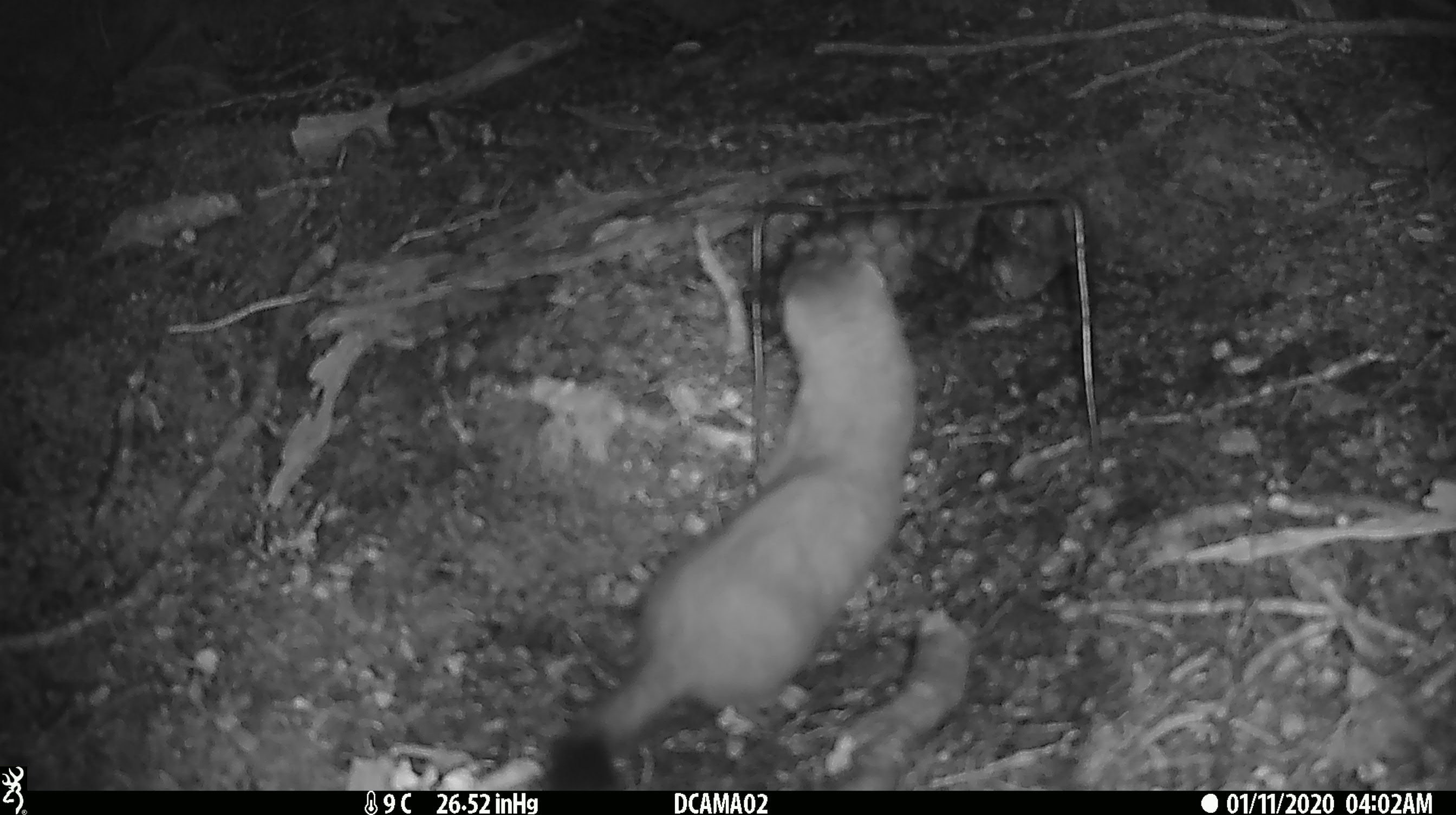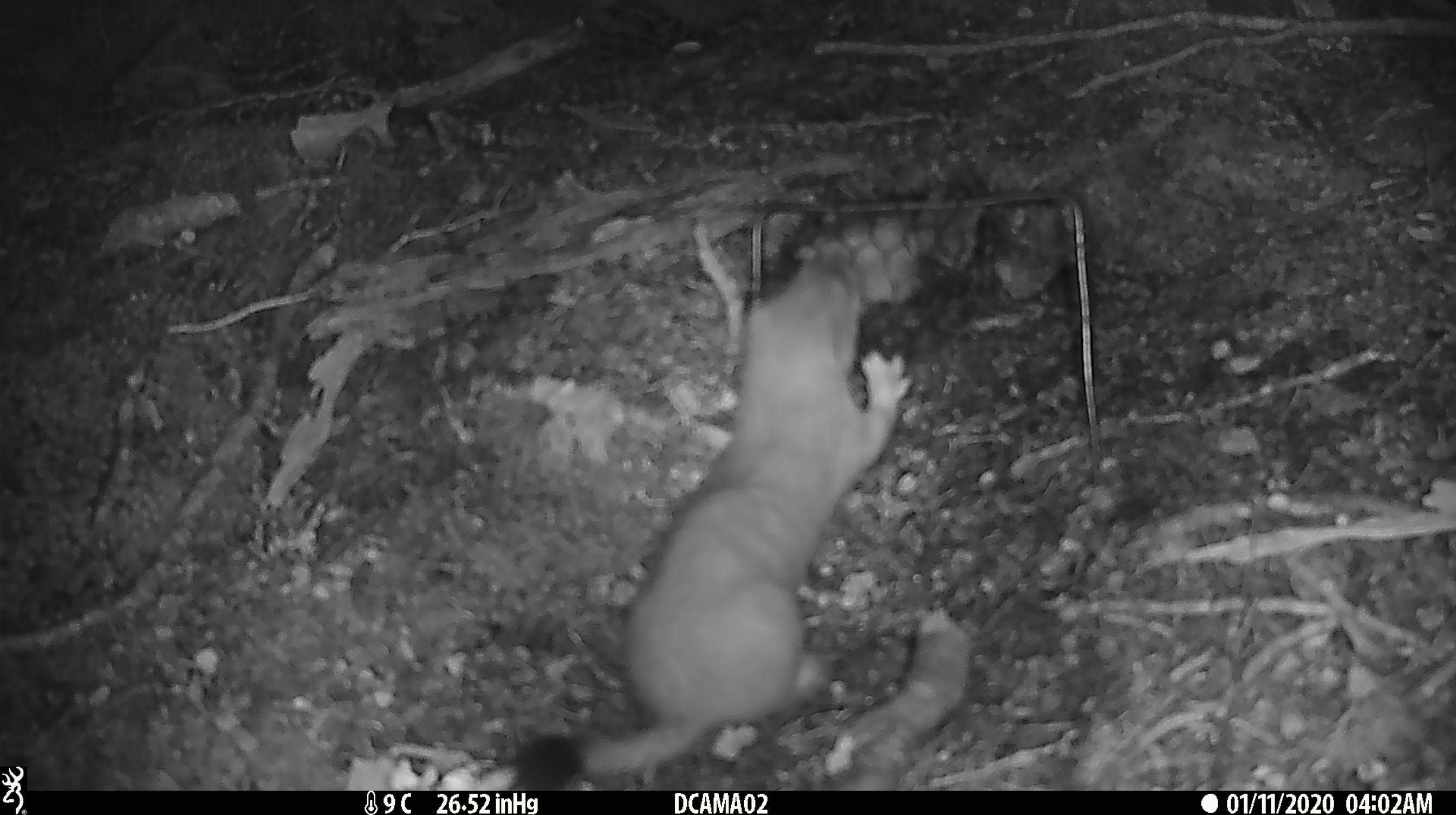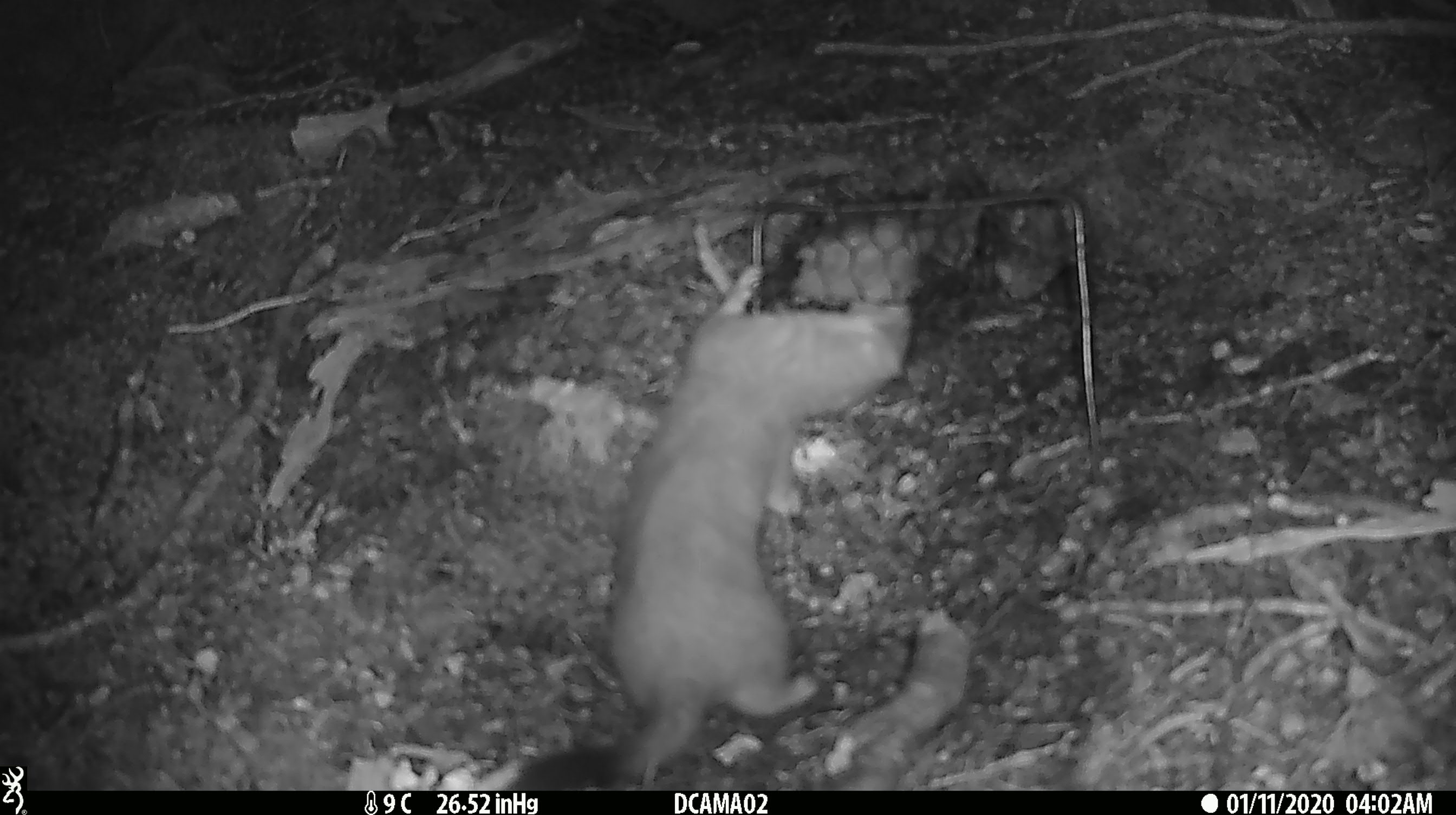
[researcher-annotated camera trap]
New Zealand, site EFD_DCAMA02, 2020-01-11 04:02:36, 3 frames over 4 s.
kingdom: Animalia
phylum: Chordata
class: Mammalia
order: Carnivora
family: Mustelidae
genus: Mustela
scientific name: Mustela erminea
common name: stoat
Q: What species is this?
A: Stoat (Mustela erminea).